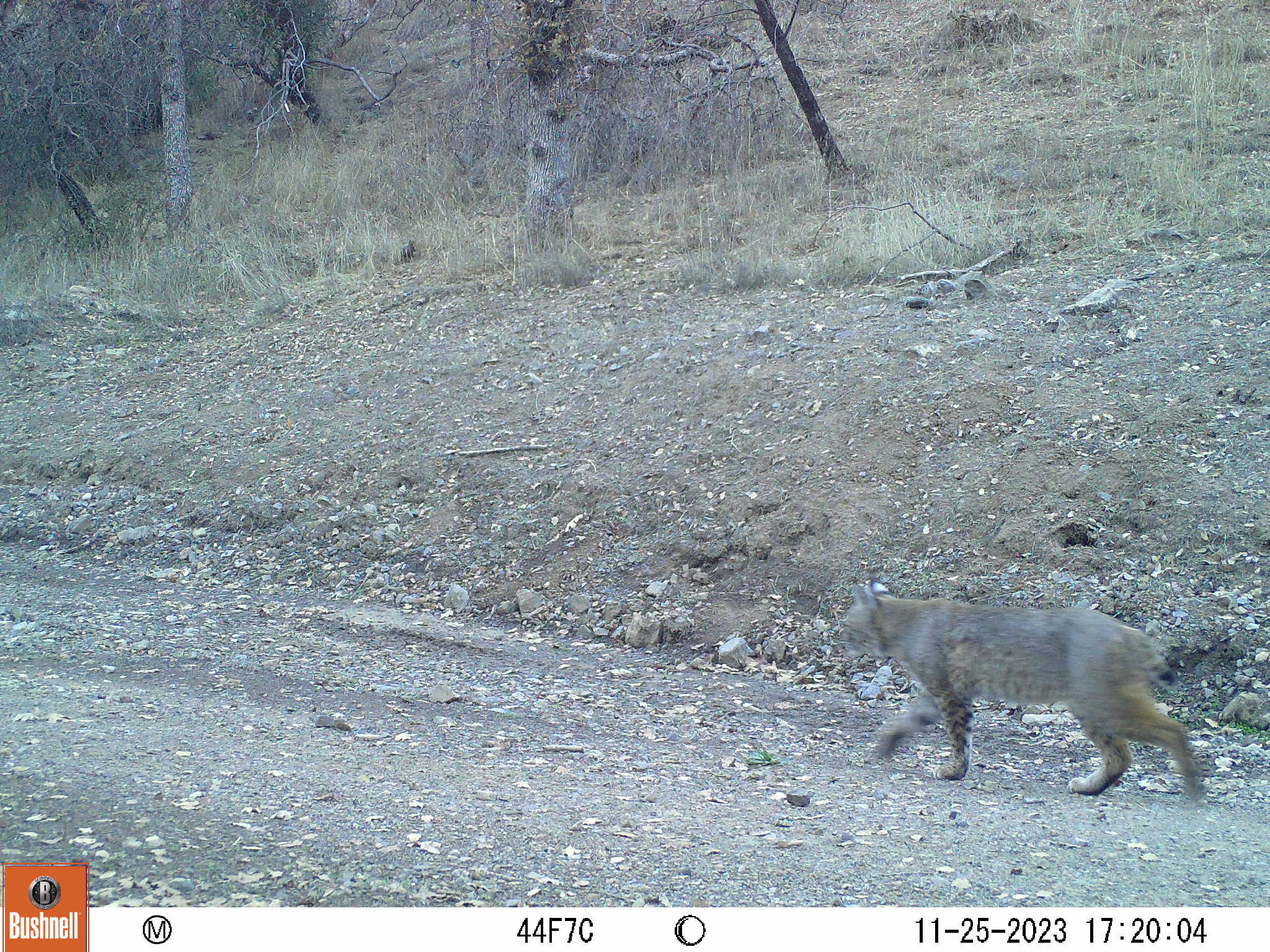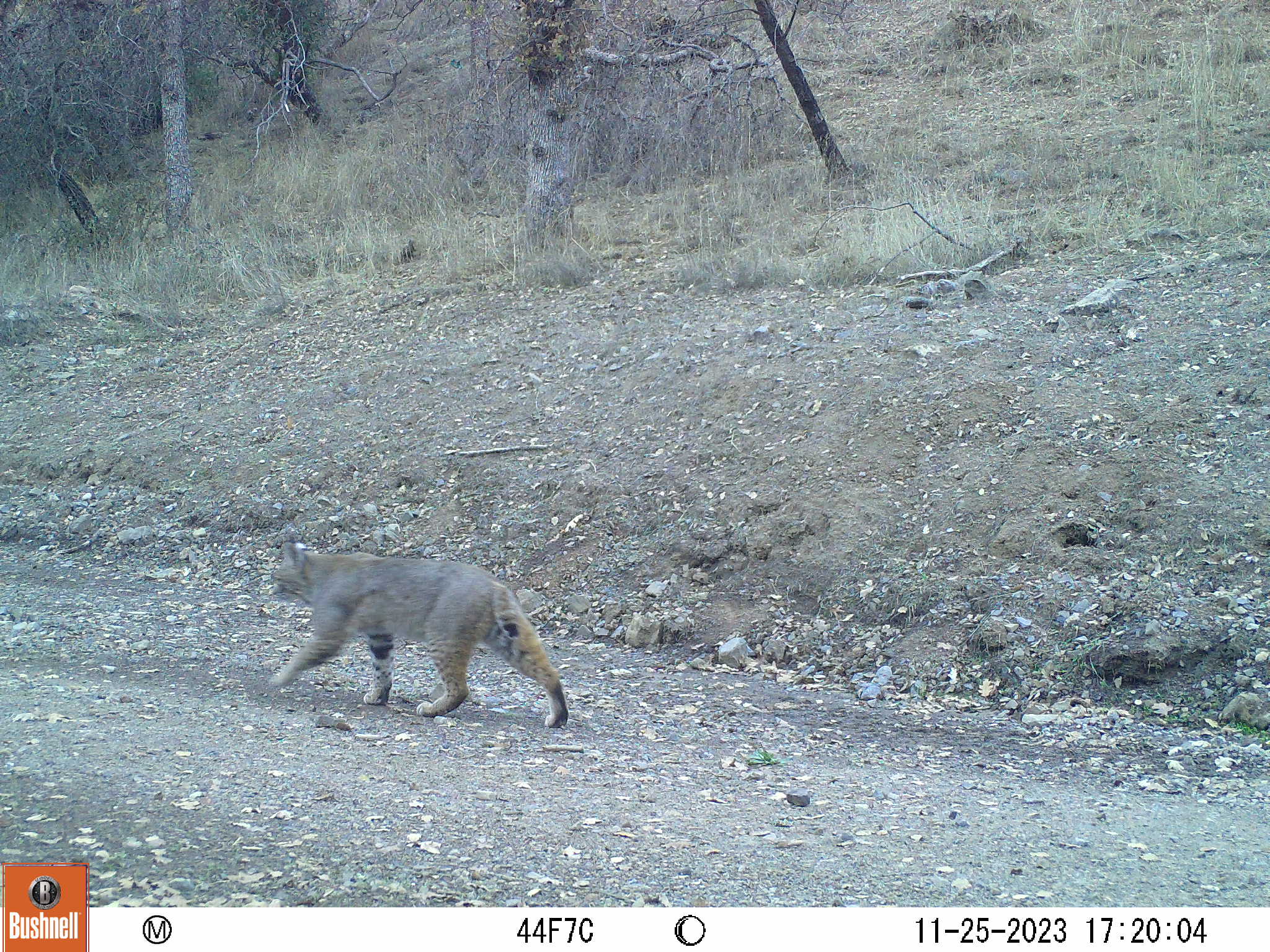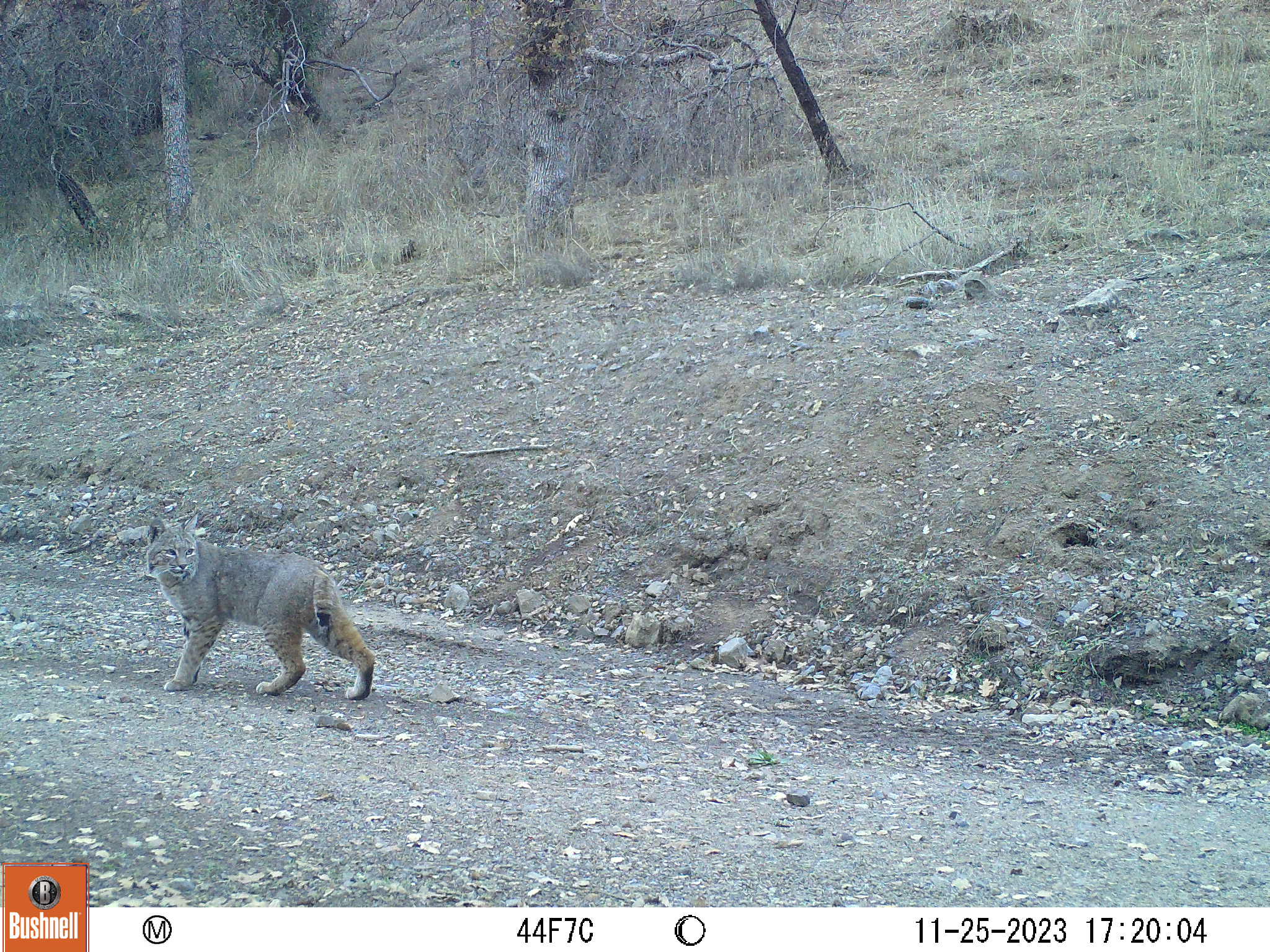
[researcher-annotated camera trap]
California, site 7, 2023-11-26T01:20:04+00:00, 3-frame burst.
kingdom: Animalia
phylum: Chordata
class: Mammalia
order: Carnivora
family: Felidae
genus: Lynx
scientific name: Lynx rufus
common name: bobcat